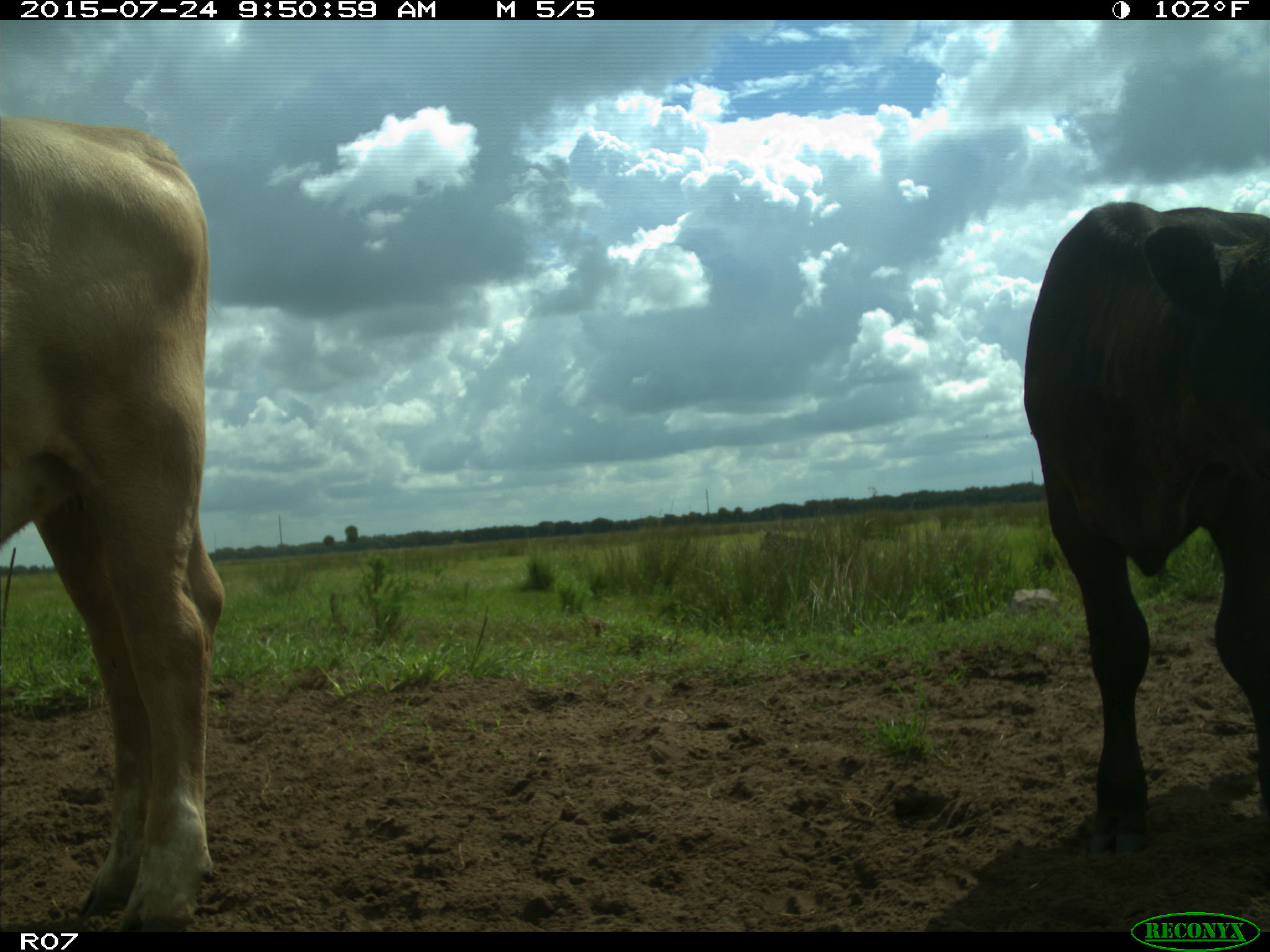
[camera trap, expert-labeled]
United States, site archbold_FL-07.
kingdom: Animalia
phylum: Chordata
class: Mammalia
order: Artiodactyla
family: Bovidae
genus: Bos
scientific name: Bos taurus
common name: domestic cow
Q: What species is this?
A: Bos taurus (domestic cow).